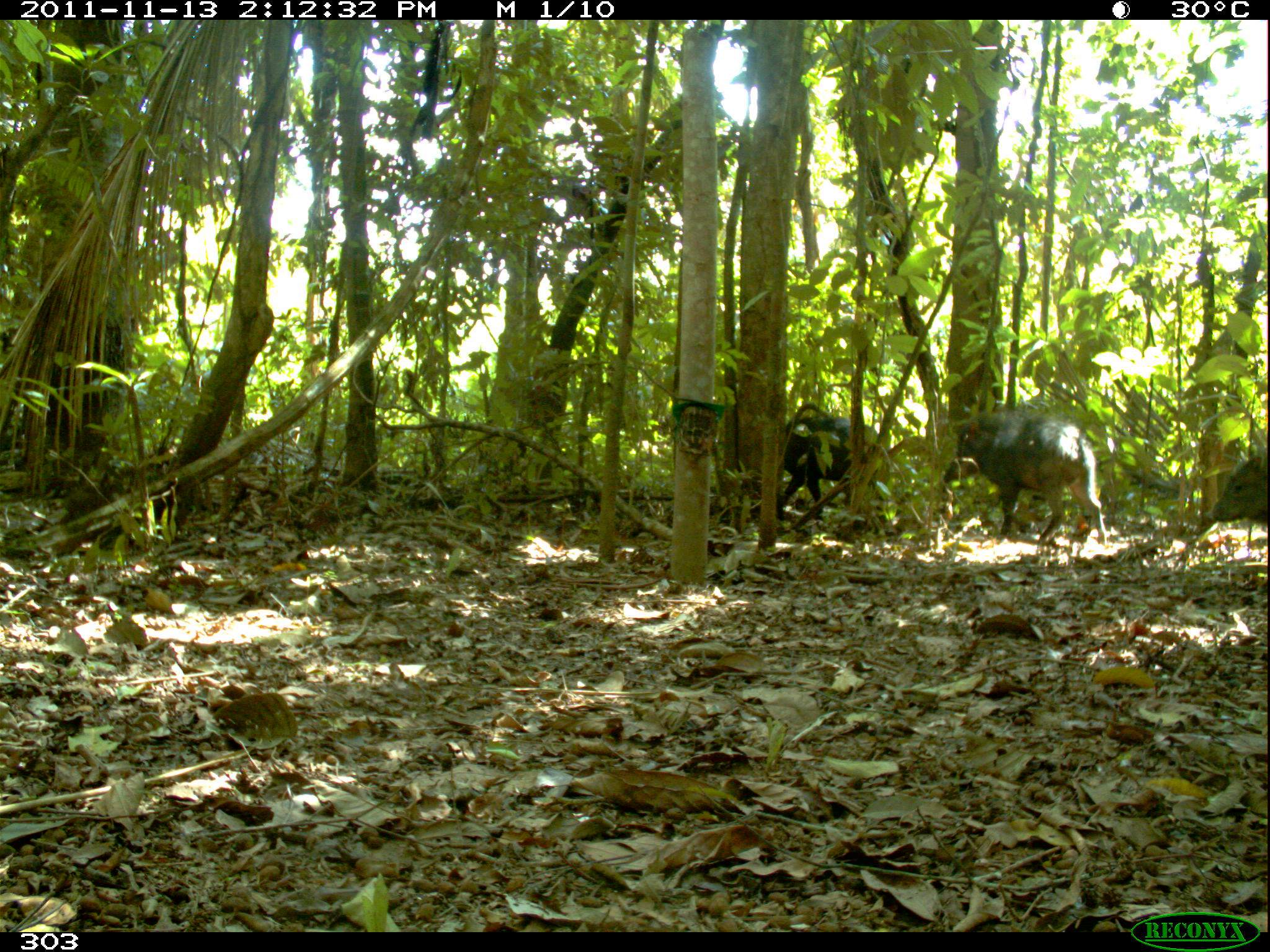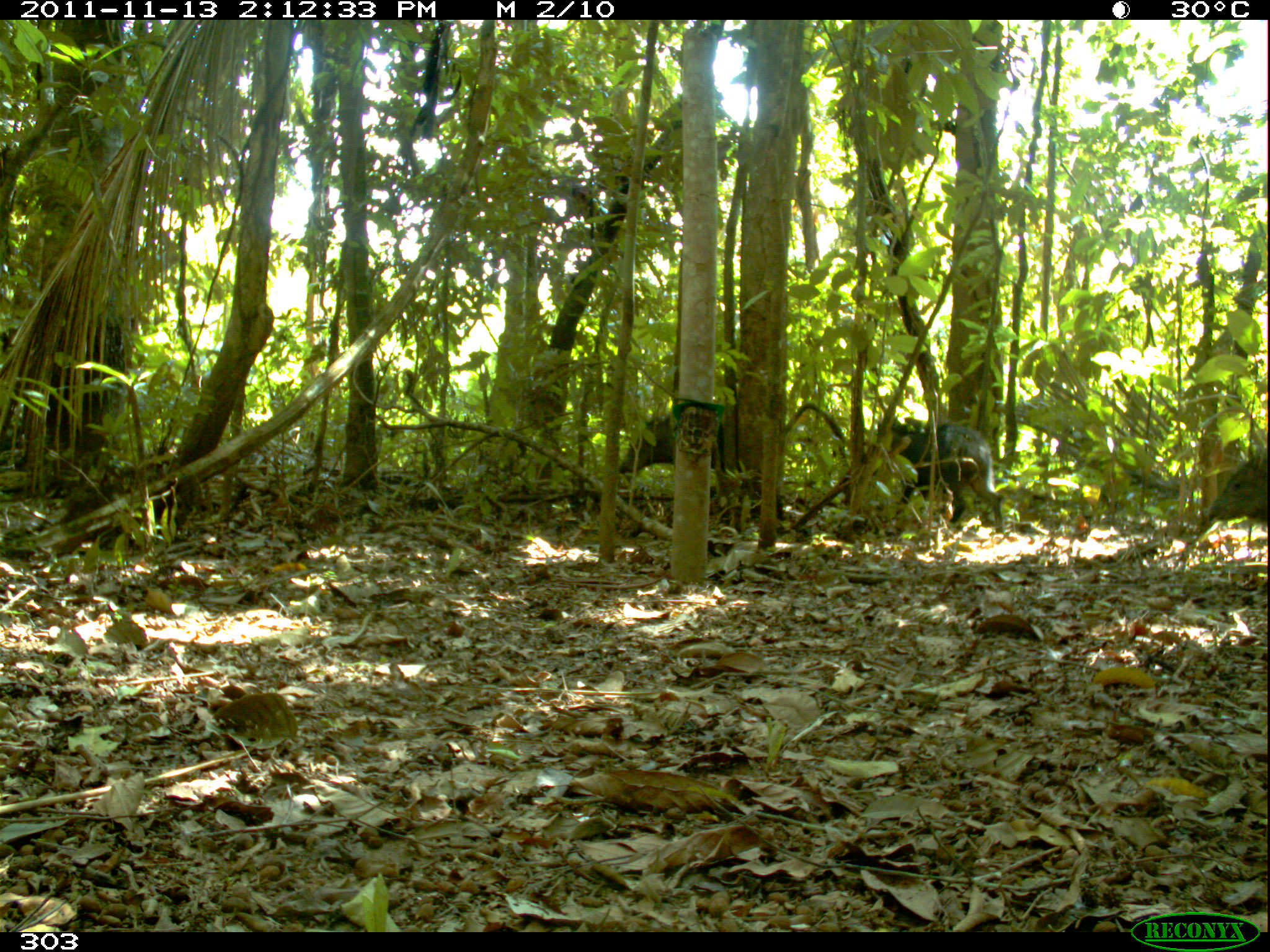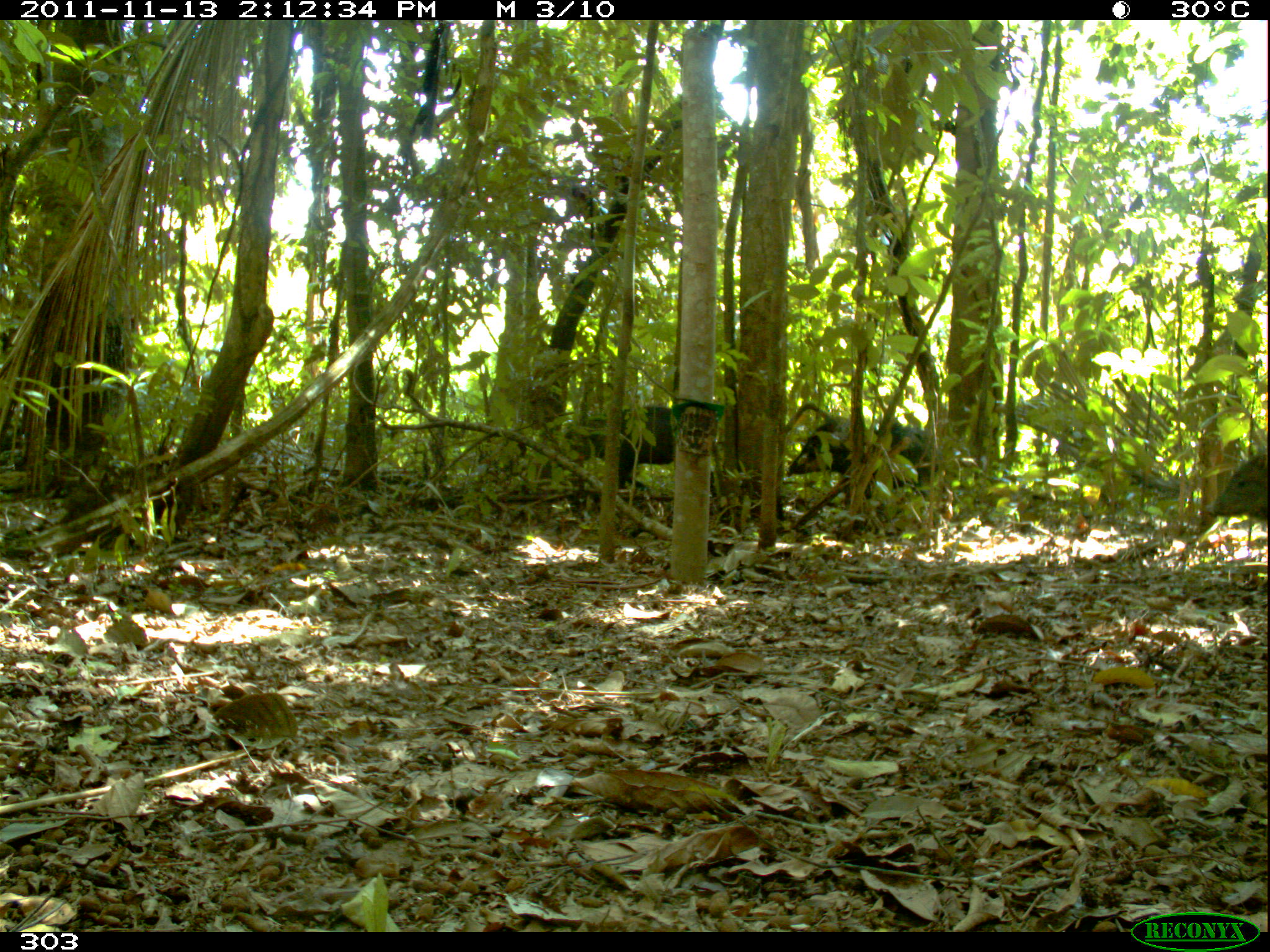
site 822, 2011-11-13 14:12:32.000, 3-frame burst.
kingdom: Animalia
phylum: Chordata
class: Mammalia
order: Artiodactyla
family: Tayassuidae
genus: Tayassu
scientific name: Tayassu pecari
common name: white-lipped peccary